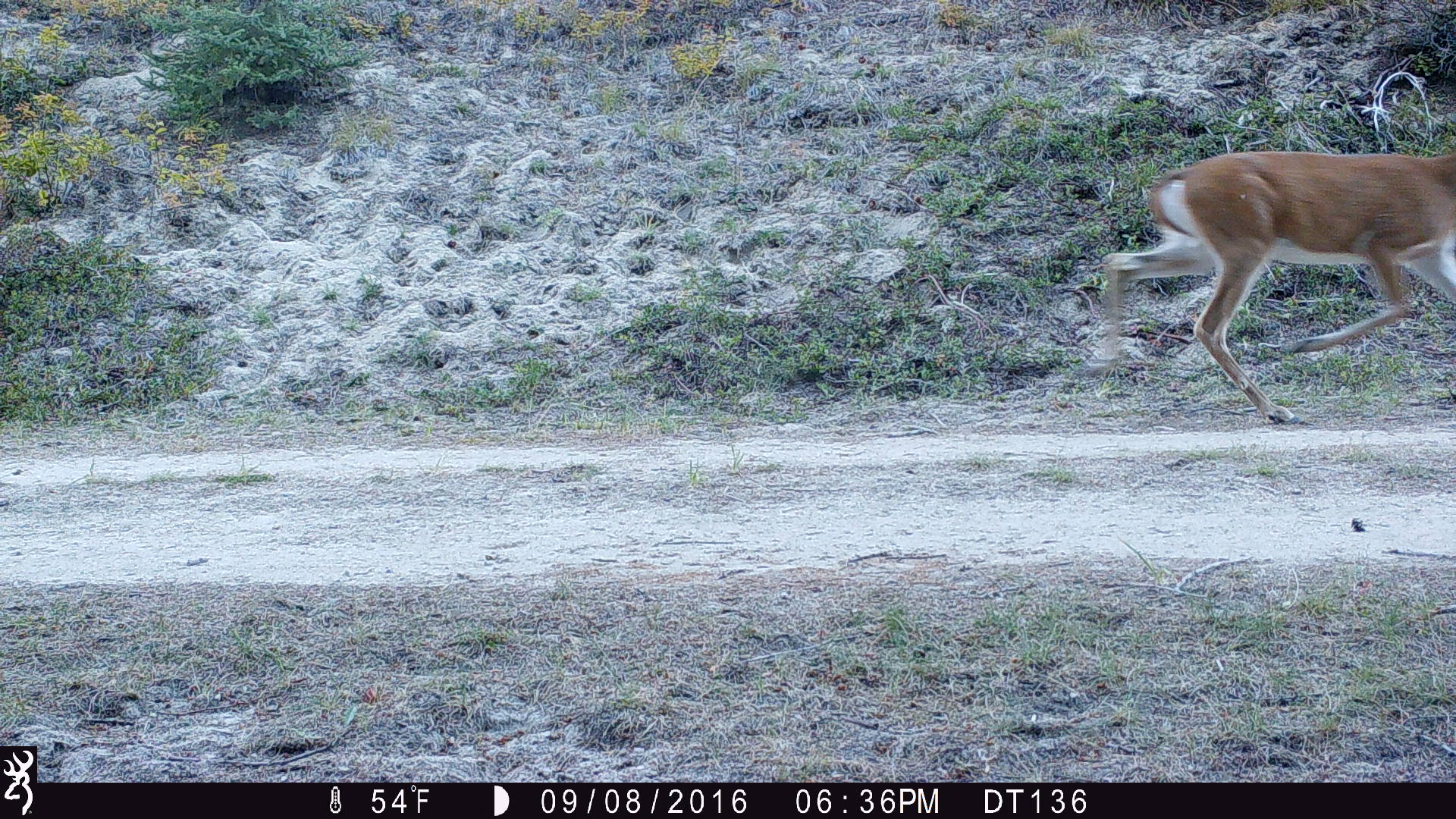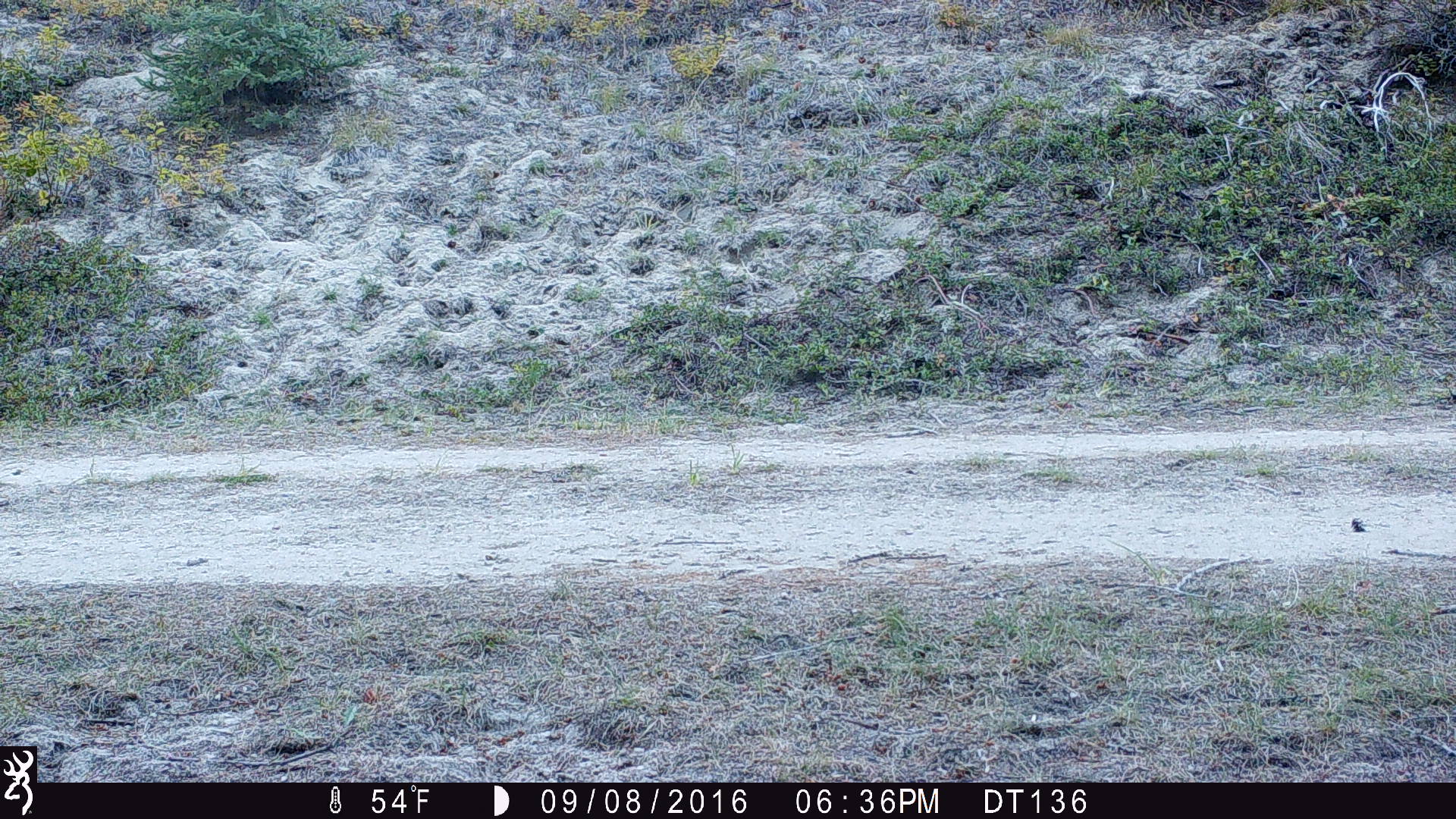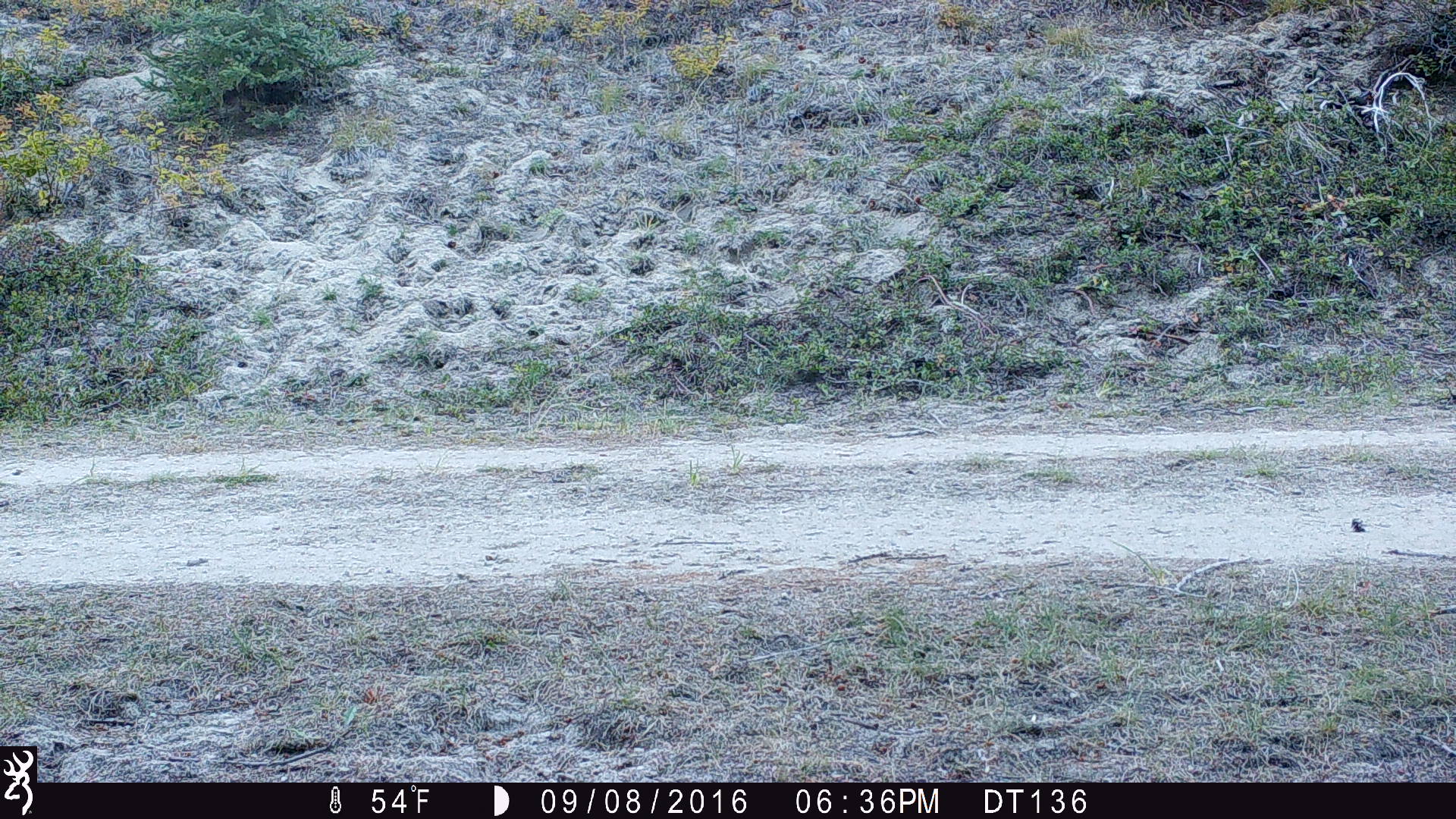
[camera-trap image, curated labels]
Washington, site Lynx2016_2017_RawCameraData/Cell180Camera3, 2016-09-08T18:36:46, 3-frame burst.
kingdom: Animalia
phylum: Chordata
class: Mammalia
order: Artiodactyla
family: Cervidae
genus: Odocoileus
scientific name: Odocoileus virginianus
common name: white-tailed deer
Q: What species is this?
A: Odocoileus virginianus (white-tailed deer).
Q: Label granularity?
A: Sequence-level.